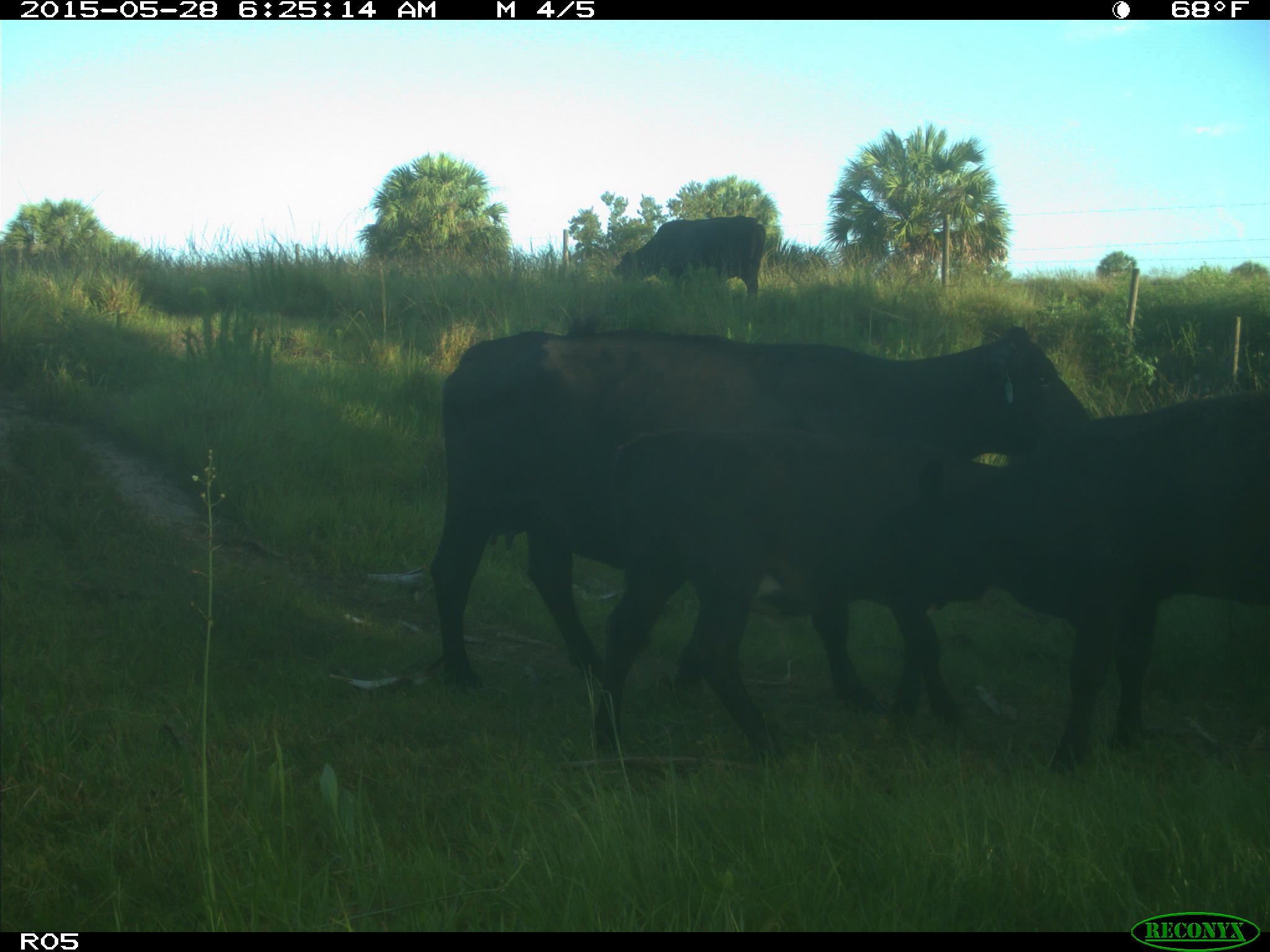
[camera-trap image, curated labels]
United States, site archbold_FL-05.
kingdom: Animalia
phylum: Chordata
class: Mammalia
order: Artiodactyla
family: Bovidae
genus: Bos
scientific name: Bos taurus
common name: domestic cow